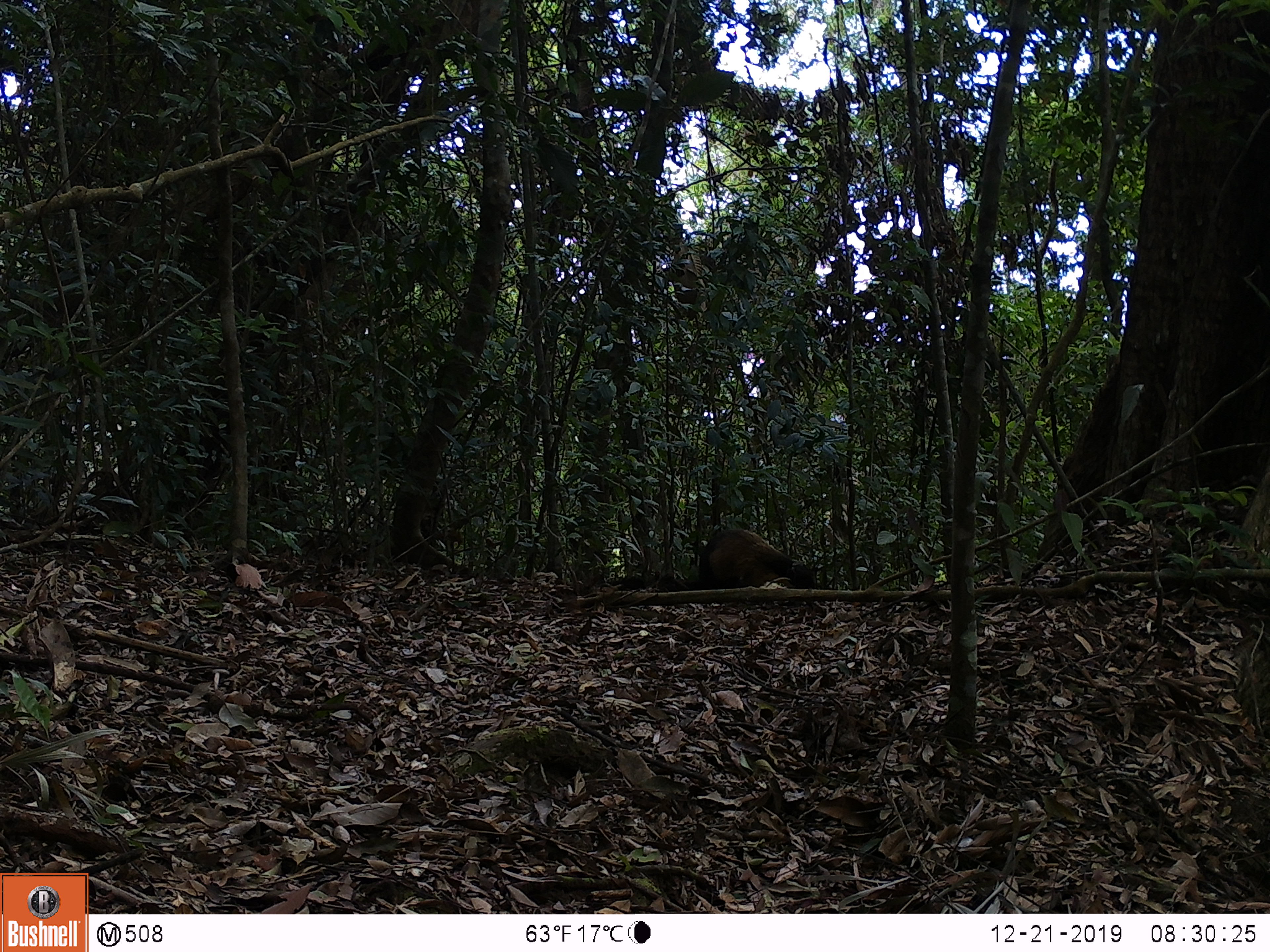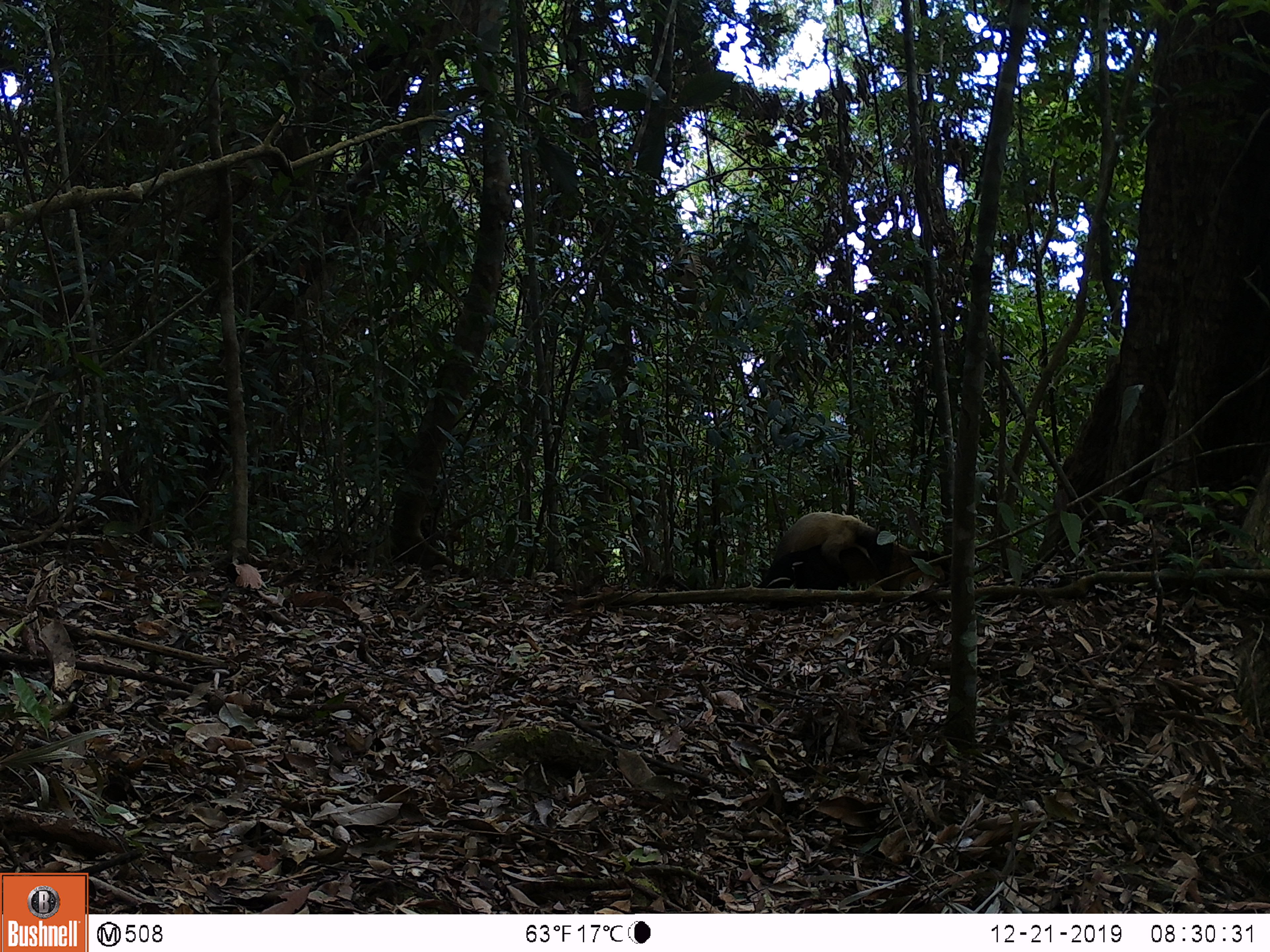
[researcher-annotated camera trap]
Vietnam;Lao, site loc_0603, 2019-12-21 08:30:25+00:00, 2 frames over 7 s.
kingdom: Animalia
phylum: Chordata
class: Mammalia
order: Carnivora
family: Mustelidae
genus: Martes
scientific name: Martes flavigula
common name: yellow-throated marten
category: yellow throated marten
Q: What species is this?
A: Yellow throated marten (yellow-throated marten) (Martes flavigula).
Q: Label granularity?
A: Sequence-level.